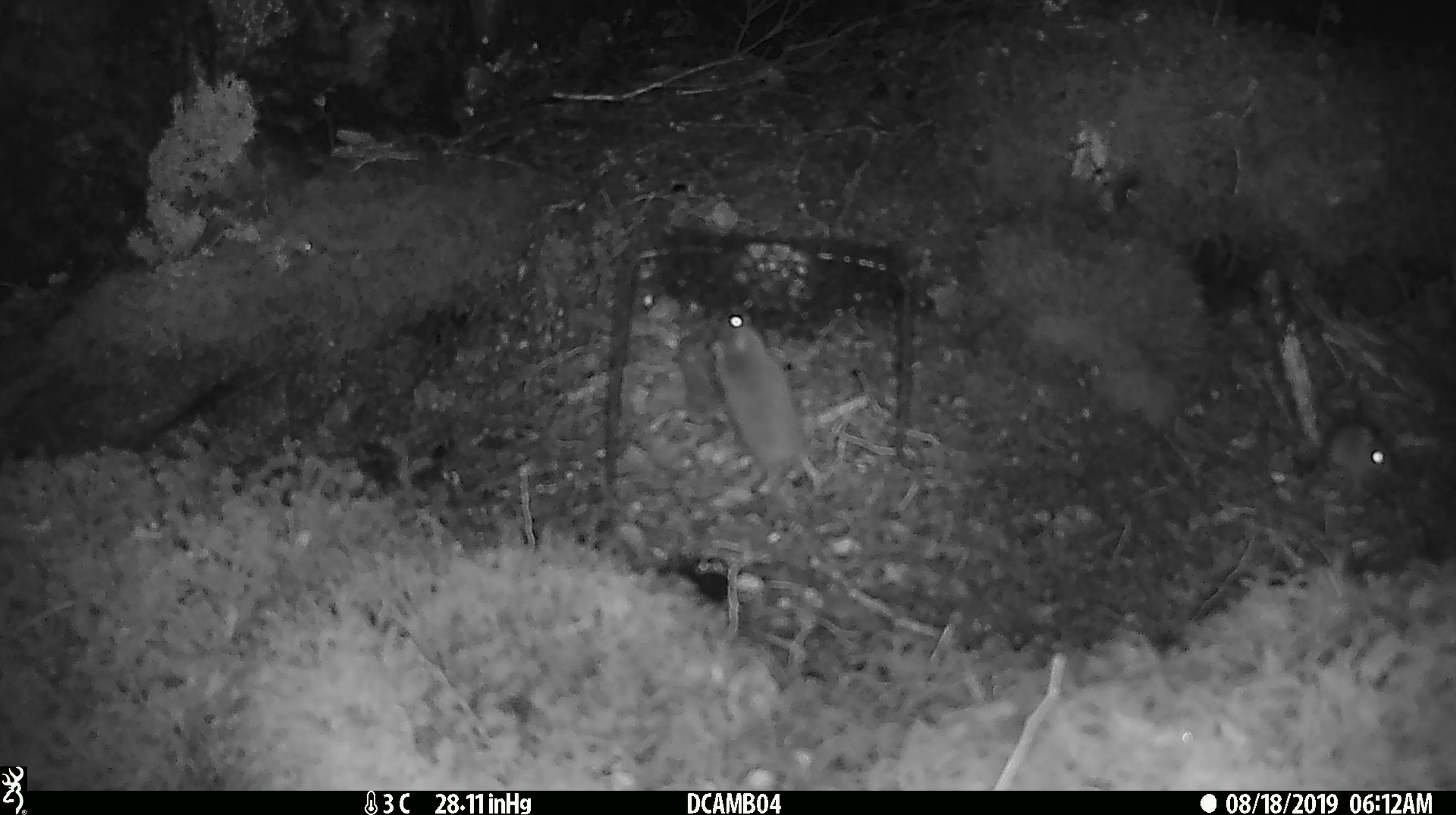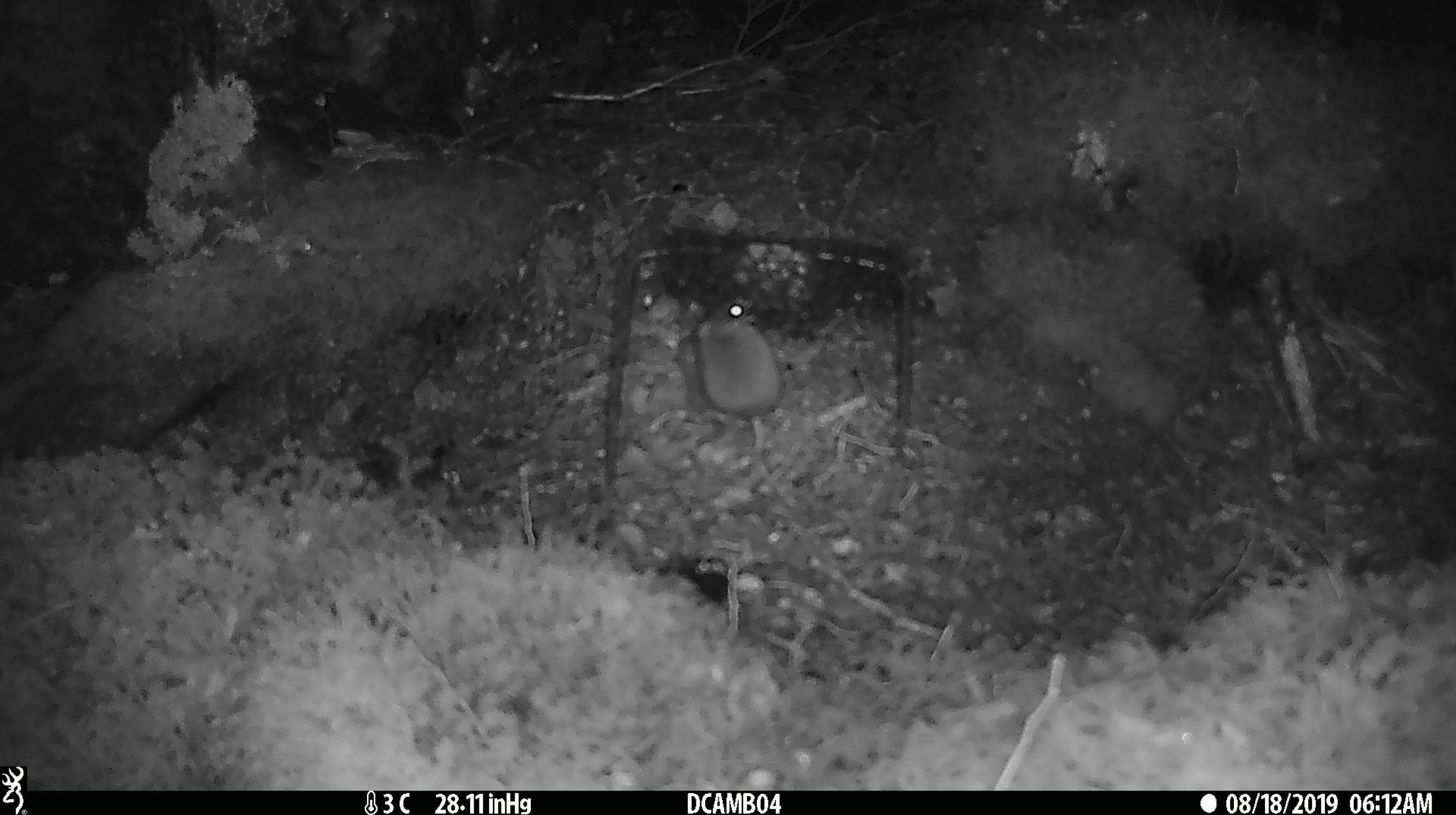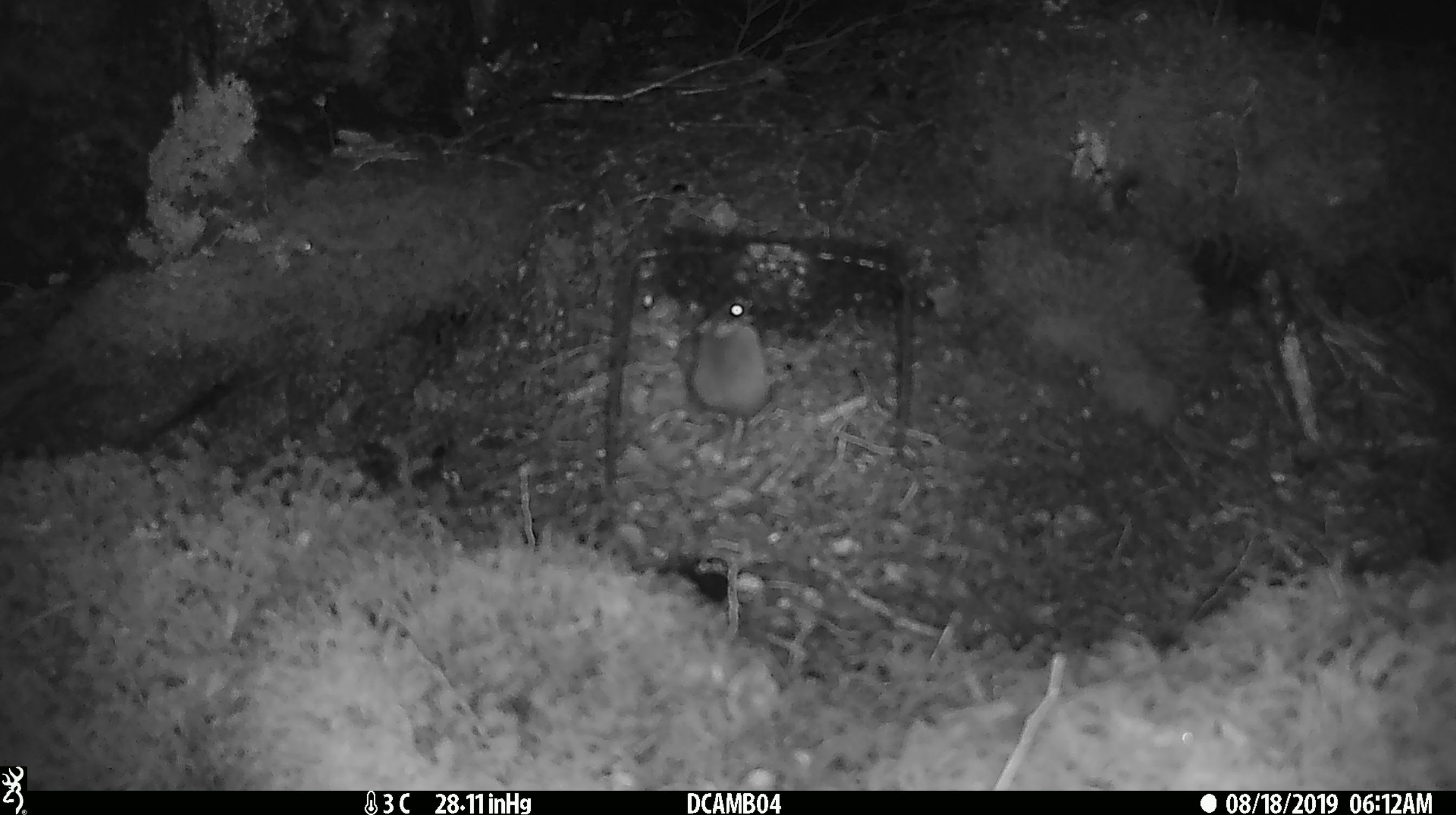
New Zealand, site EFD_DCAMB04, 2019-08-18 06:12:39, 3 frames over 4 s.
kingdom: Animalia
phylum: Chordata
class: Mammalia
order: Rodentia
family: Muridae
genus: Mus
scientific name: Mus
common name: mouse